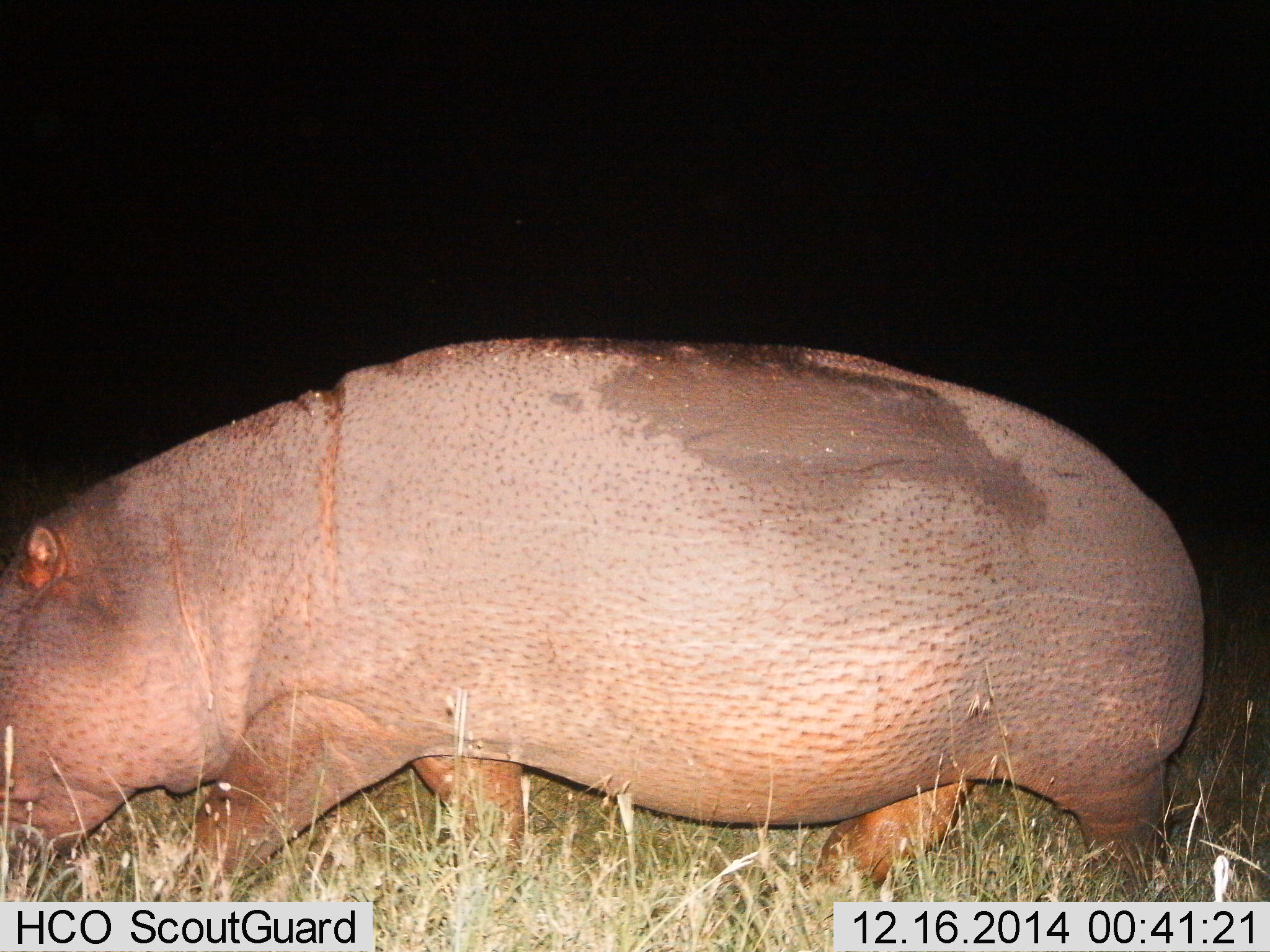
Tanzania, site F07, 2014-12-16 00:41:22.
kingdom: Animalia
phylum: Chordata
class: Mammalia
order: Artiodactyla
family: Hippopotamidae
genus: Hippopotamus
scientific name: Hippopotamus amphibius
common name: hippopotamus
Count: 1.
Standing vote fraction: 10%.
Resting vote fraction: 0%.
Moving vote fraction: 80%.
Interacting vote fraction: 0%.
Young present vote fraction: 0%.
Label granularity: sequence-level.